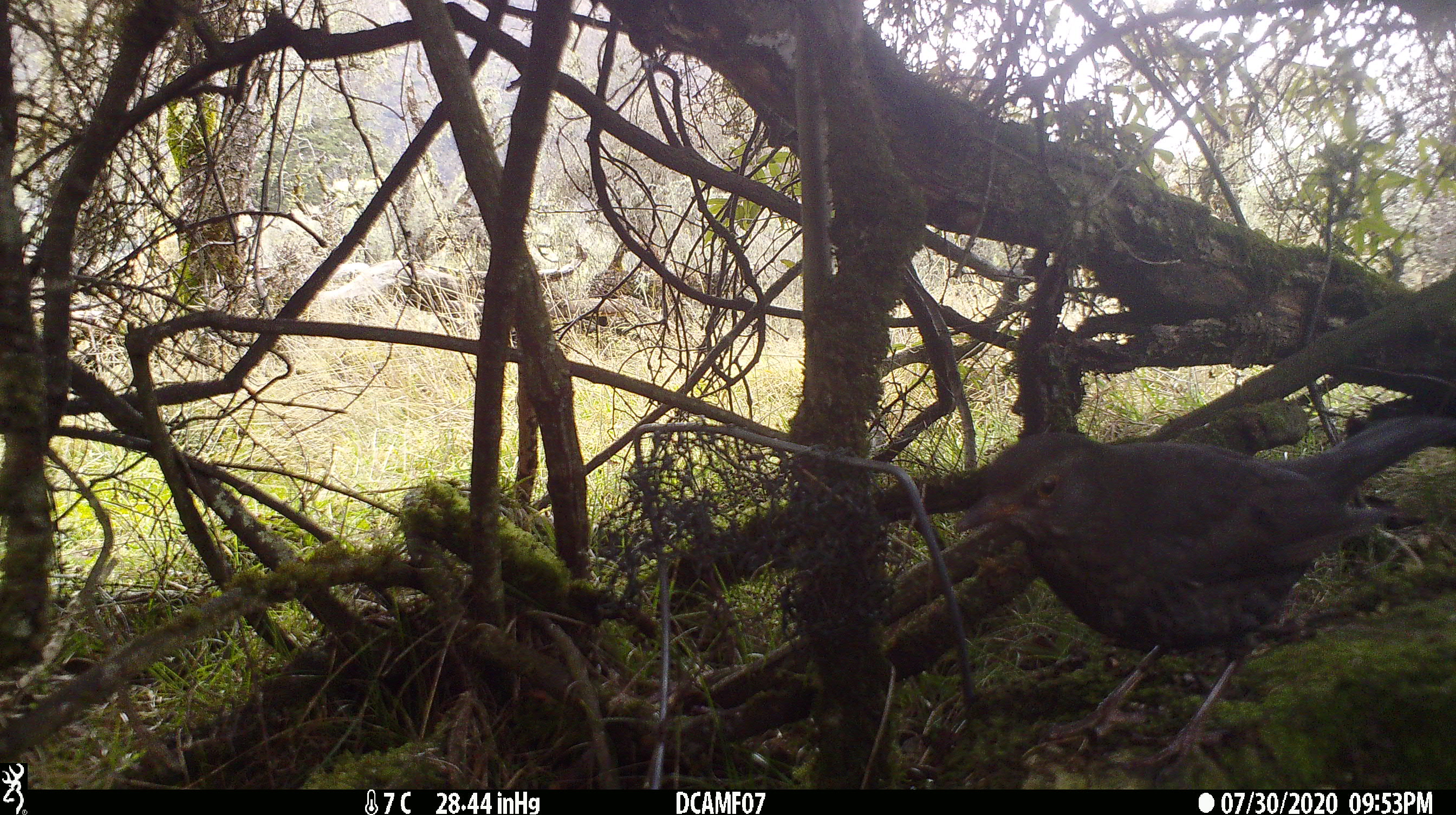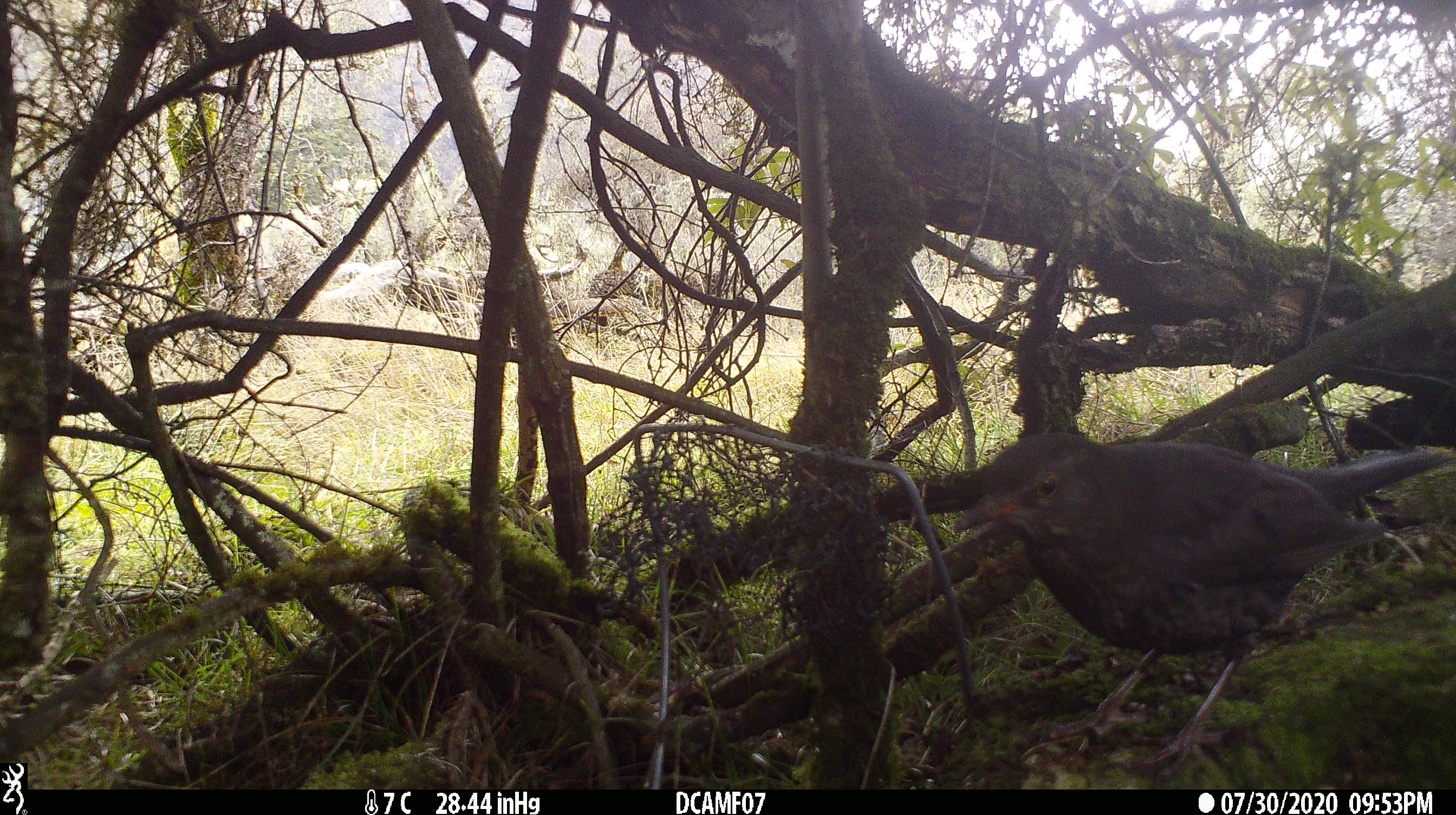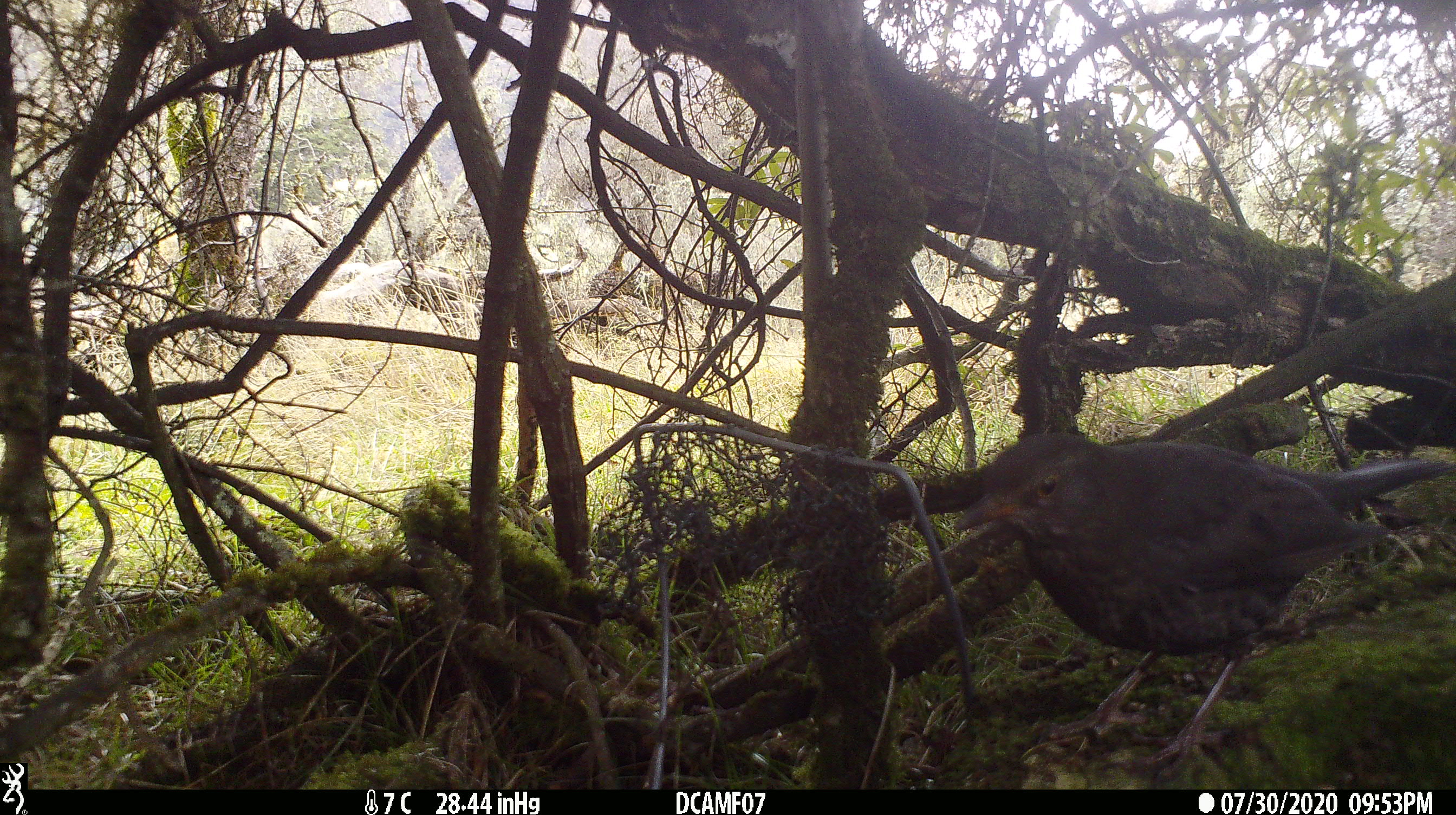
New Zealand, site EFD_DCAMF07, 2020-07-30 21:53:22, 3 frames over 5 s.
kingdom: Animalia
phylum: Chordata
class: Aves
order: Passeriformes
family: Turdidae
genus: Turdus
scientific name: Turdus merula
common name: eurasian blackbird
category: blackbird